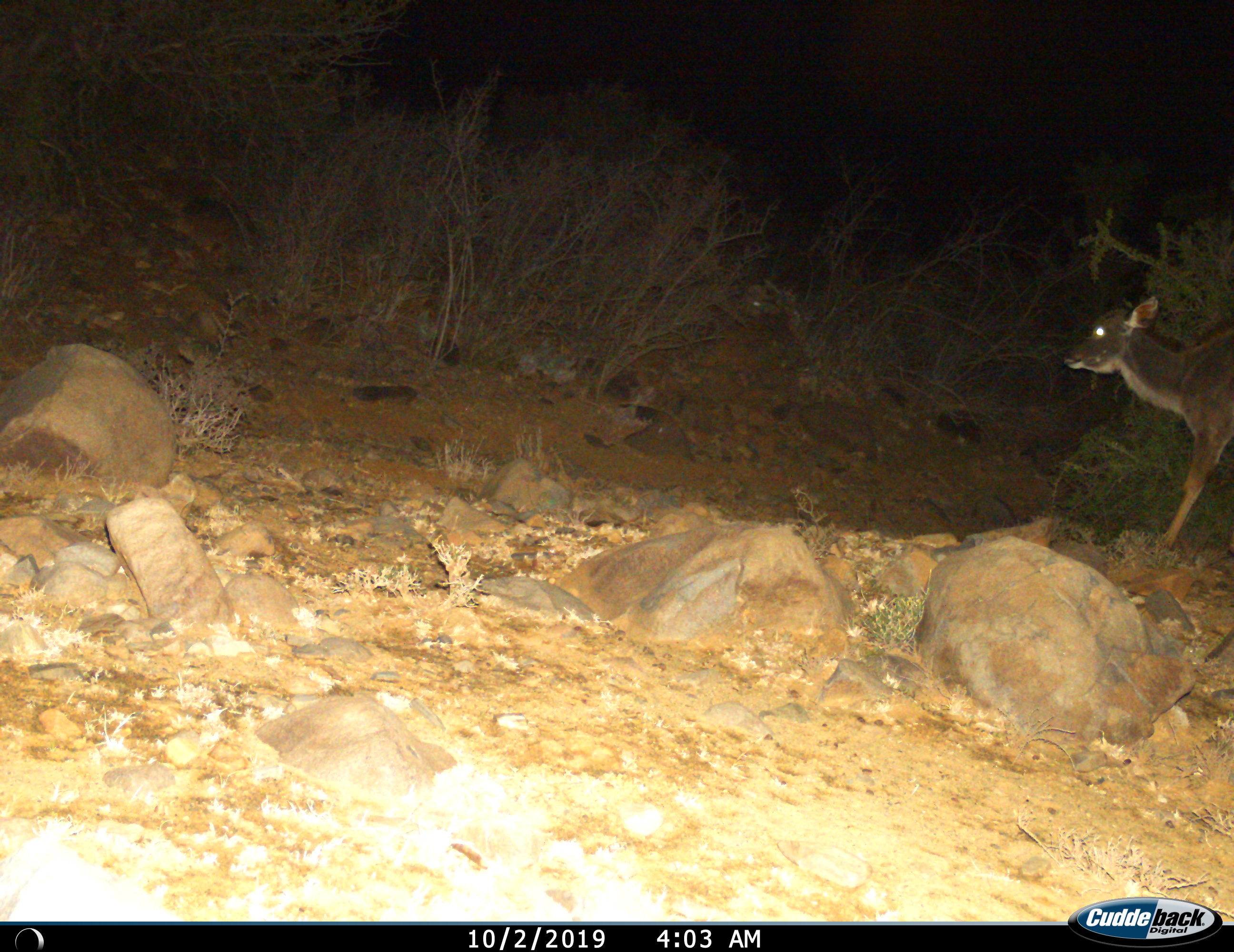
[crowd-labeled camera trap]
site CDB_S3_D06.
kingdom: Animalia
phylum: Chordata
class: Mammalia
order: Artiodactyla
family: Bovidae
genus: Tragelaphus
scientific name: Tragelaphus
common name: kudu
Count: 1.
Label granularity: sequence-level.